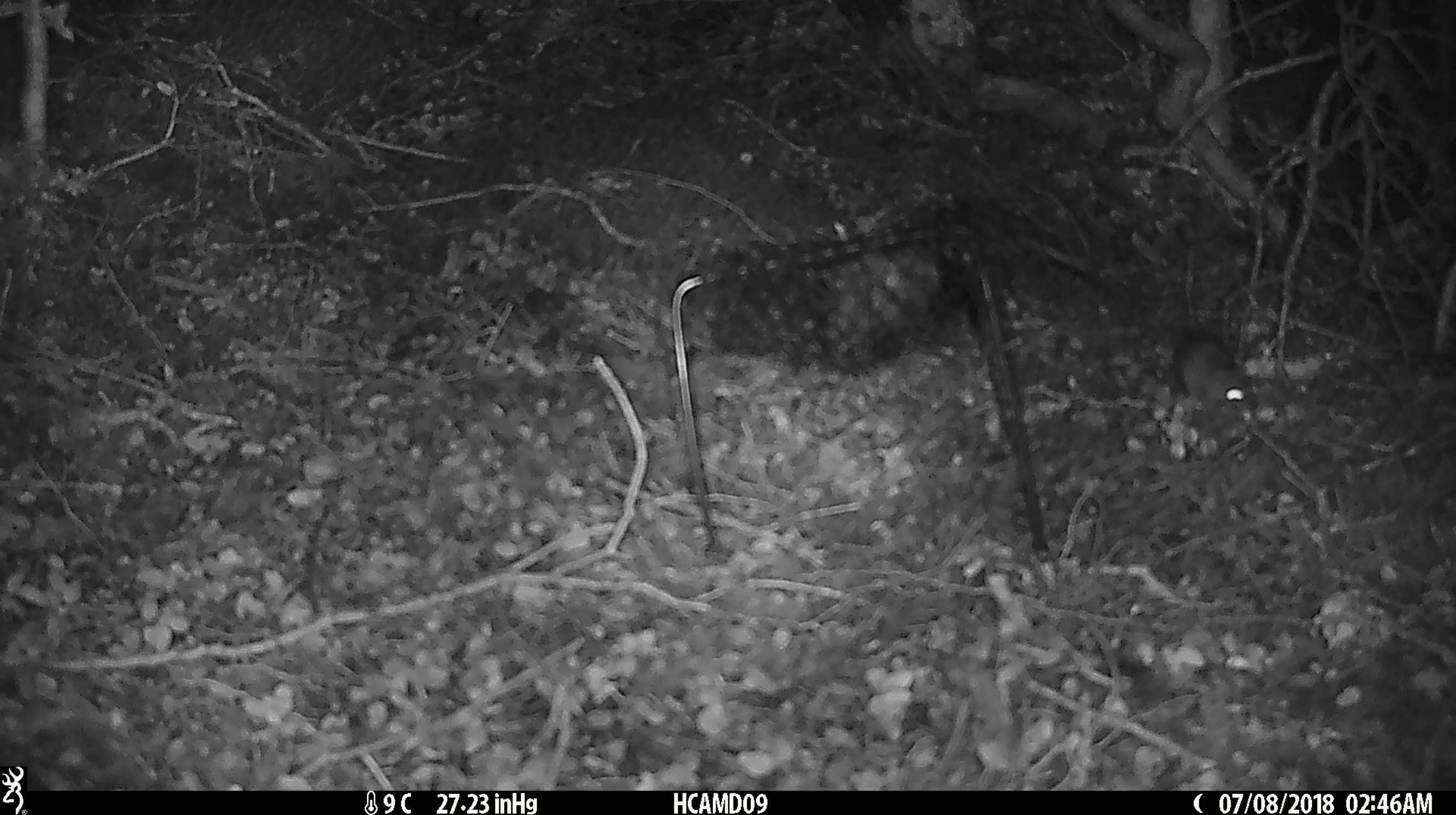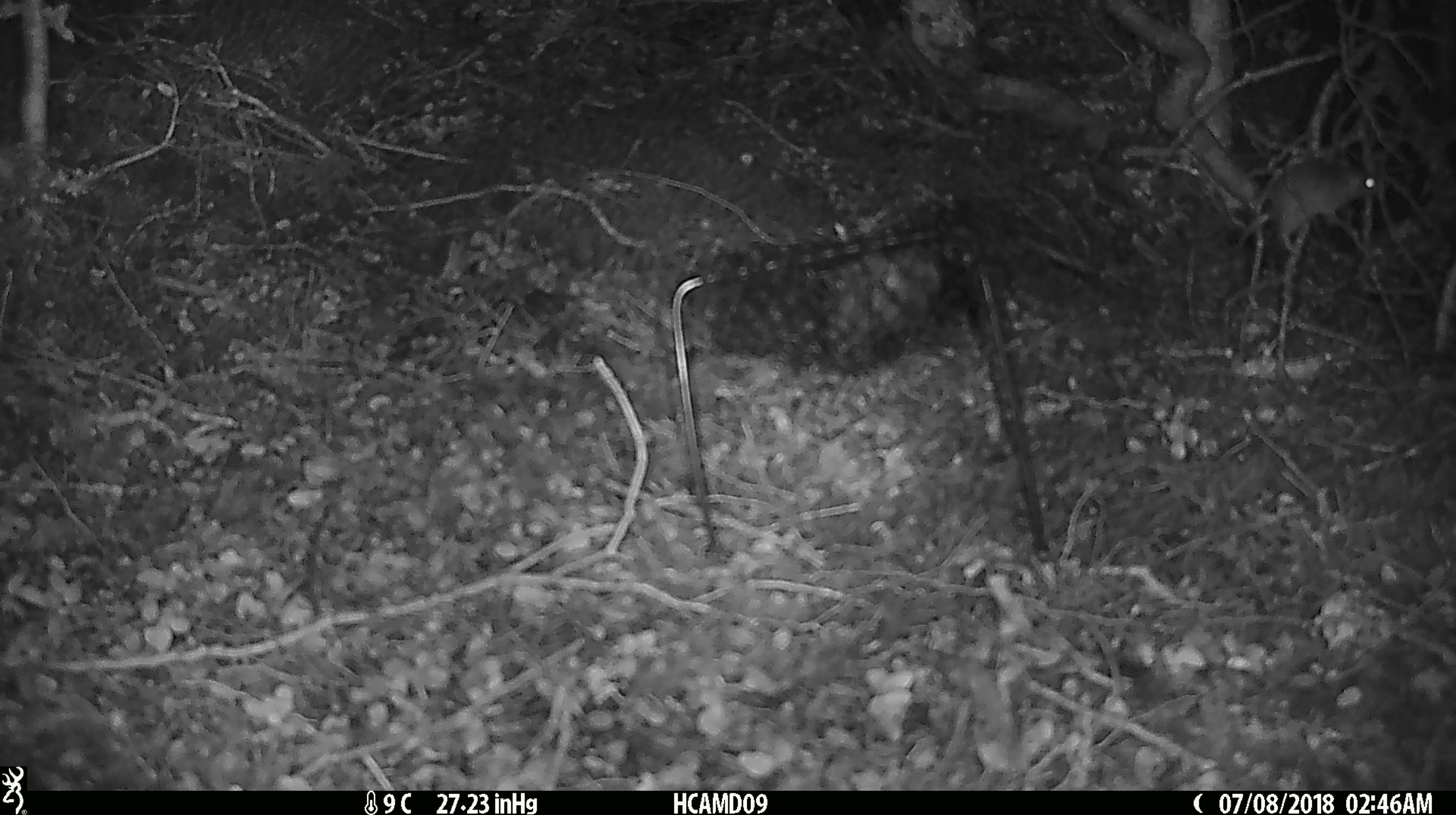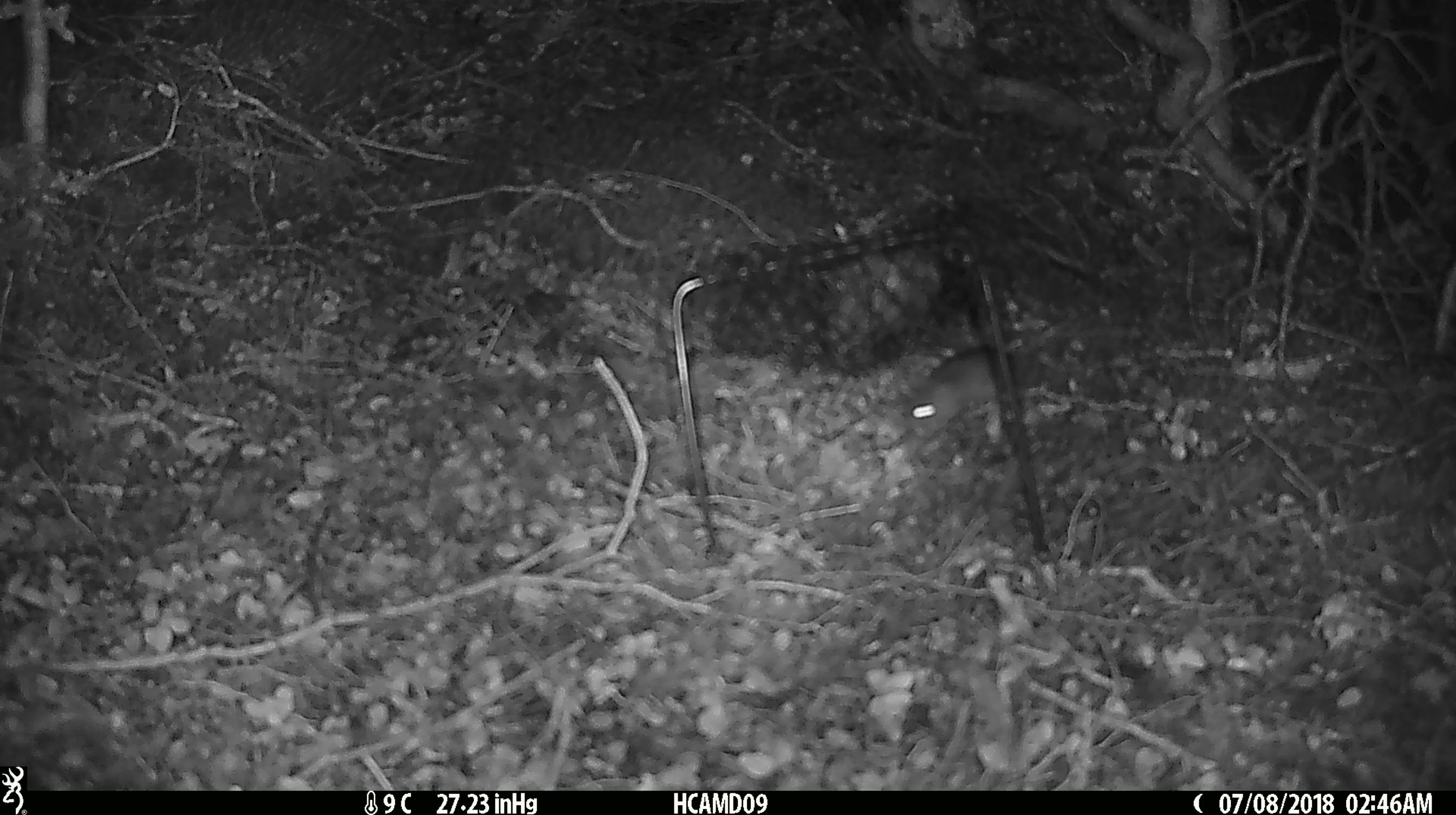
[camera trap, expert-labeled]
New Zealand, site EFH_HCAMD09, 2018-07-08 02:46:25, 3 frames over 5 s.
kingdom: Animalia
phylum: Chordata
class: Mammalia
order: Rodentia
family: Muridae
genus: Mus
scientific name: Mus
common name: mouse